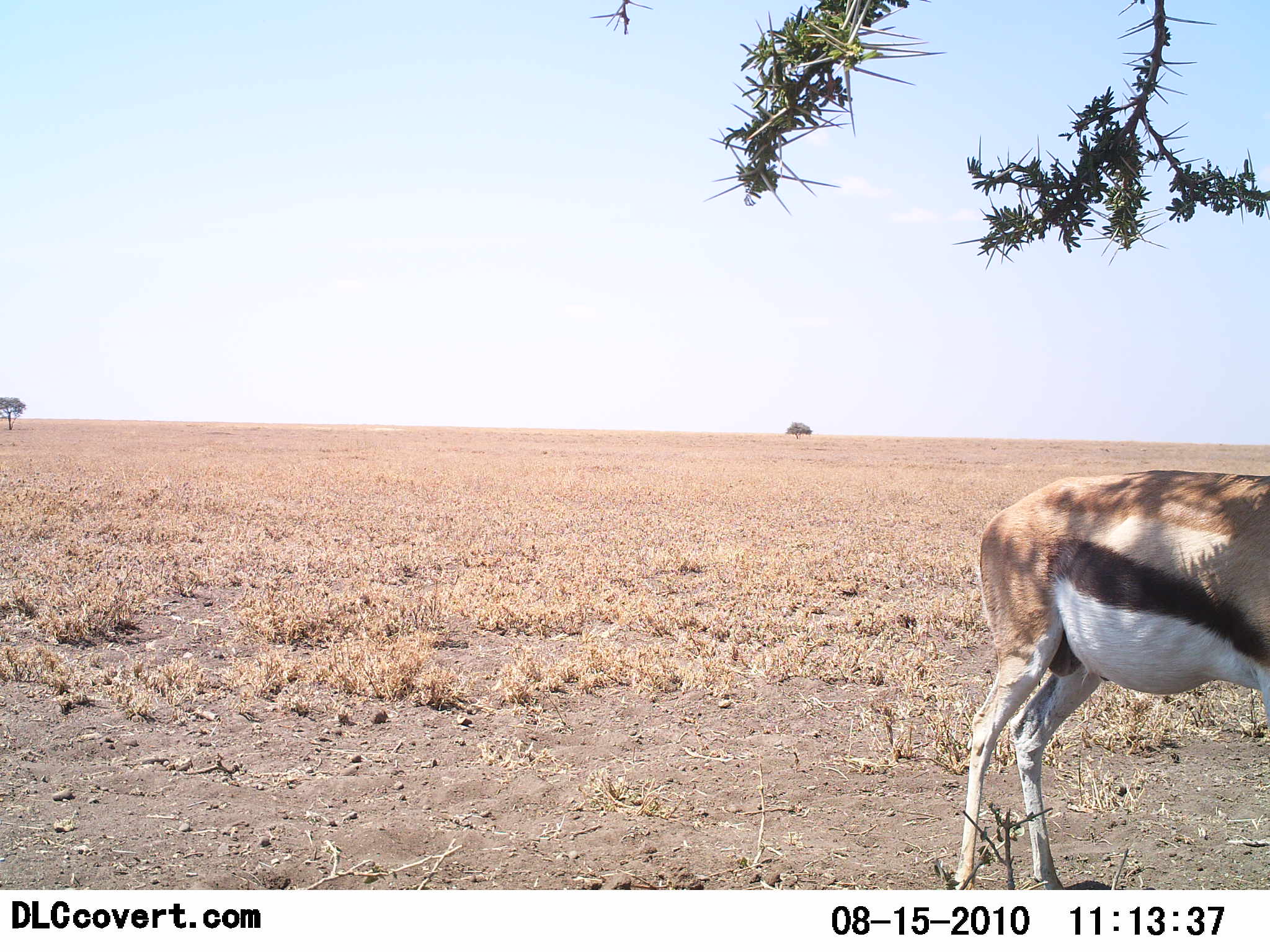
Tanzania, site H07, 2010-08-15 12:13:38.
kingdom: Animalia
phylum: Chordata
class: Mammalia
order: Artiodactyla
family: Bovidae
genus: Eudorcas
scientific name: Eudorcas thomsonii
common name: thomson's gazelle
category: gazellethomsons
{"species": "gazellethomsons (thomson's gazelle) (Eudorcas thomsonii)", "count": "1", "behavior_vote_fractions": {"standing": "94%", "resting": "0%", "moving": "6%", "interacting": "0%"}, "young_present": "0%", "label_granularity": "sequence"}